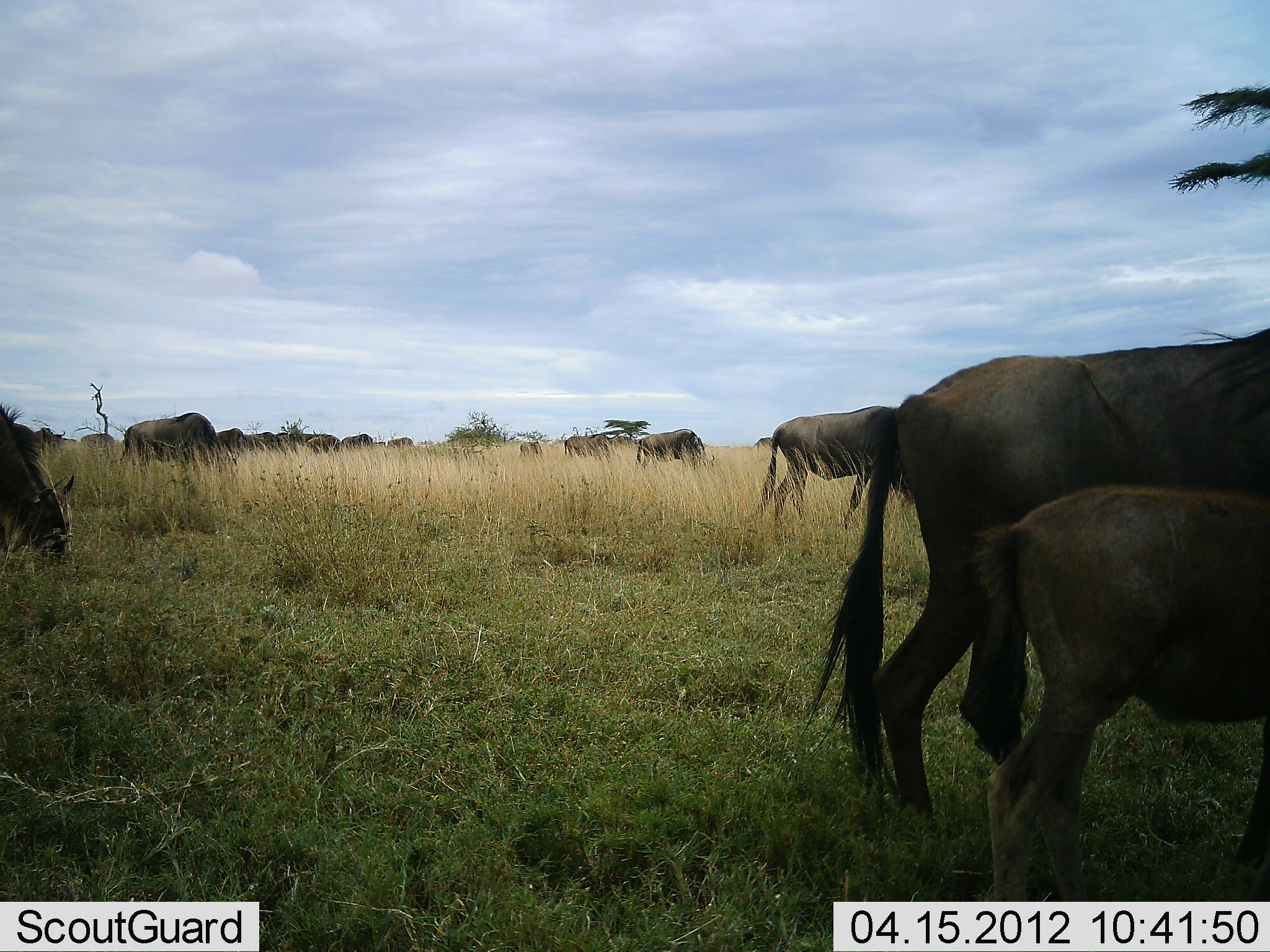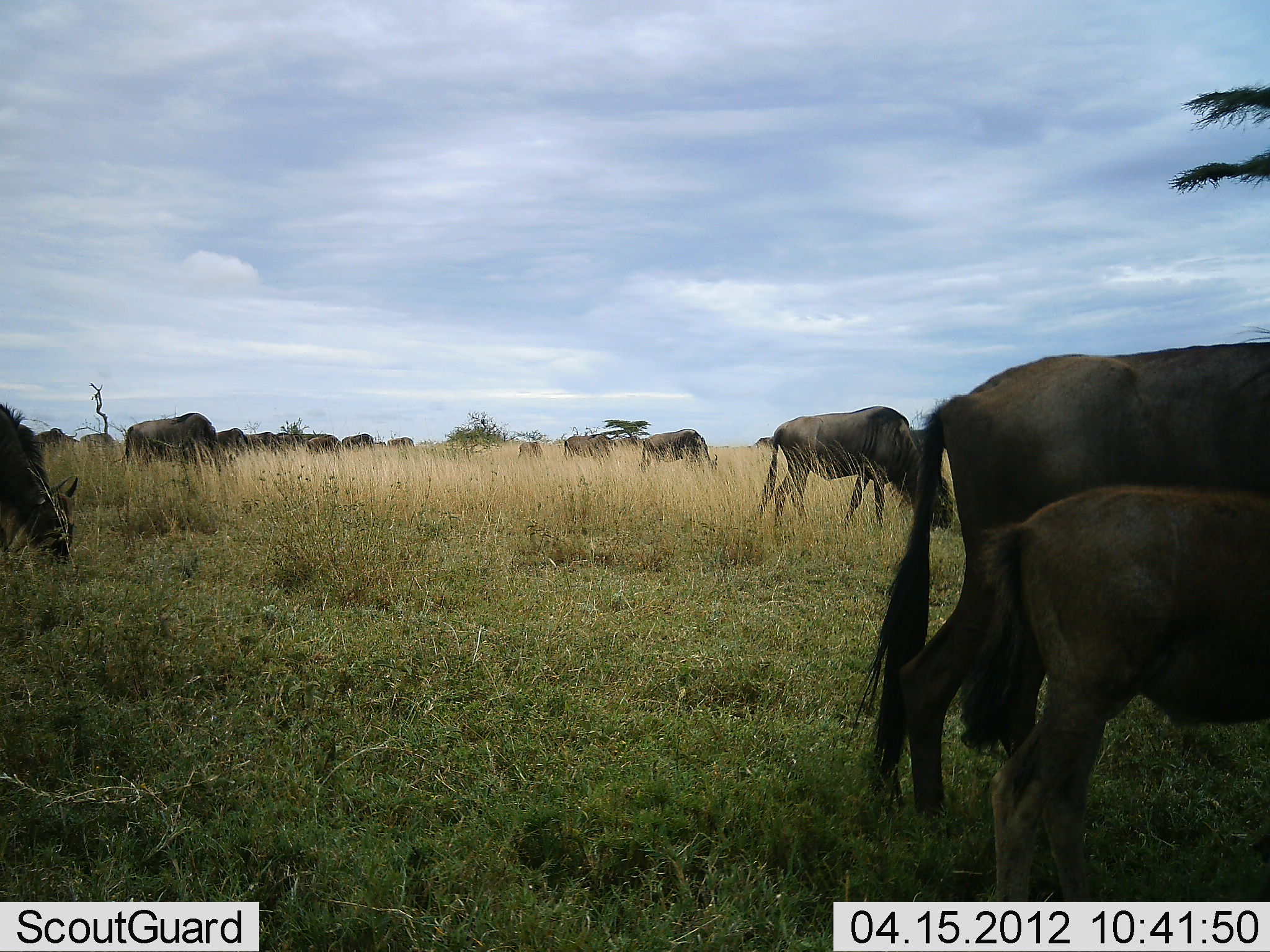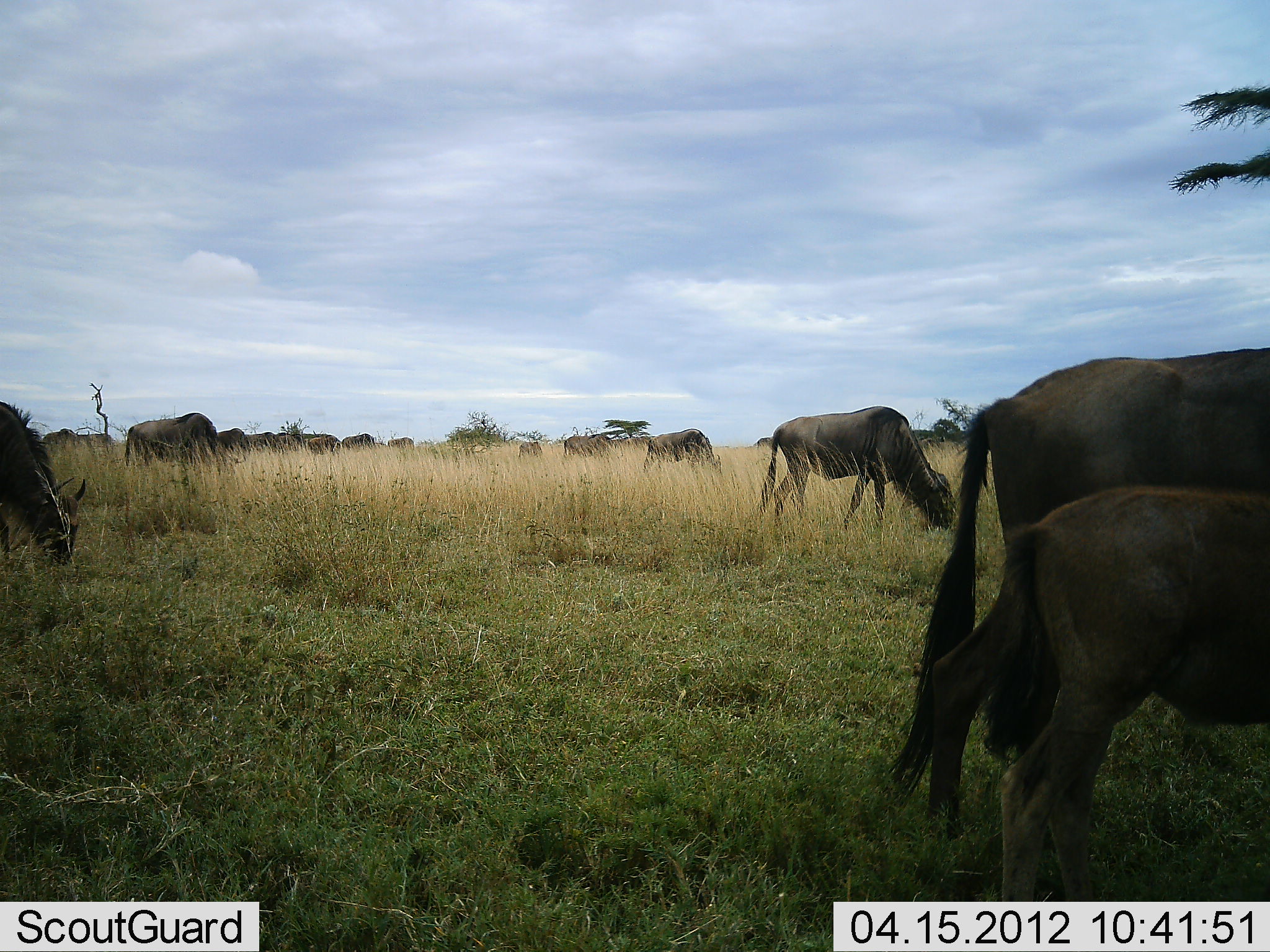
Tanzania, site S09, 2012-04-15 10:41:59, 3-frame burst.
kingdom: Animalia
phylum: Chordata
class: Mammalia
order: Artiodactyla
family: Bovidae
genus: Connochaetes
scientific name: Connochaetes taurinus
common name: blue wildebeest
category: wildebeest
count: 11-50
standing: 46%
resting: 4%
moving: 33%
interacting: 8%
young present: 54%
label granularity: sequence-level